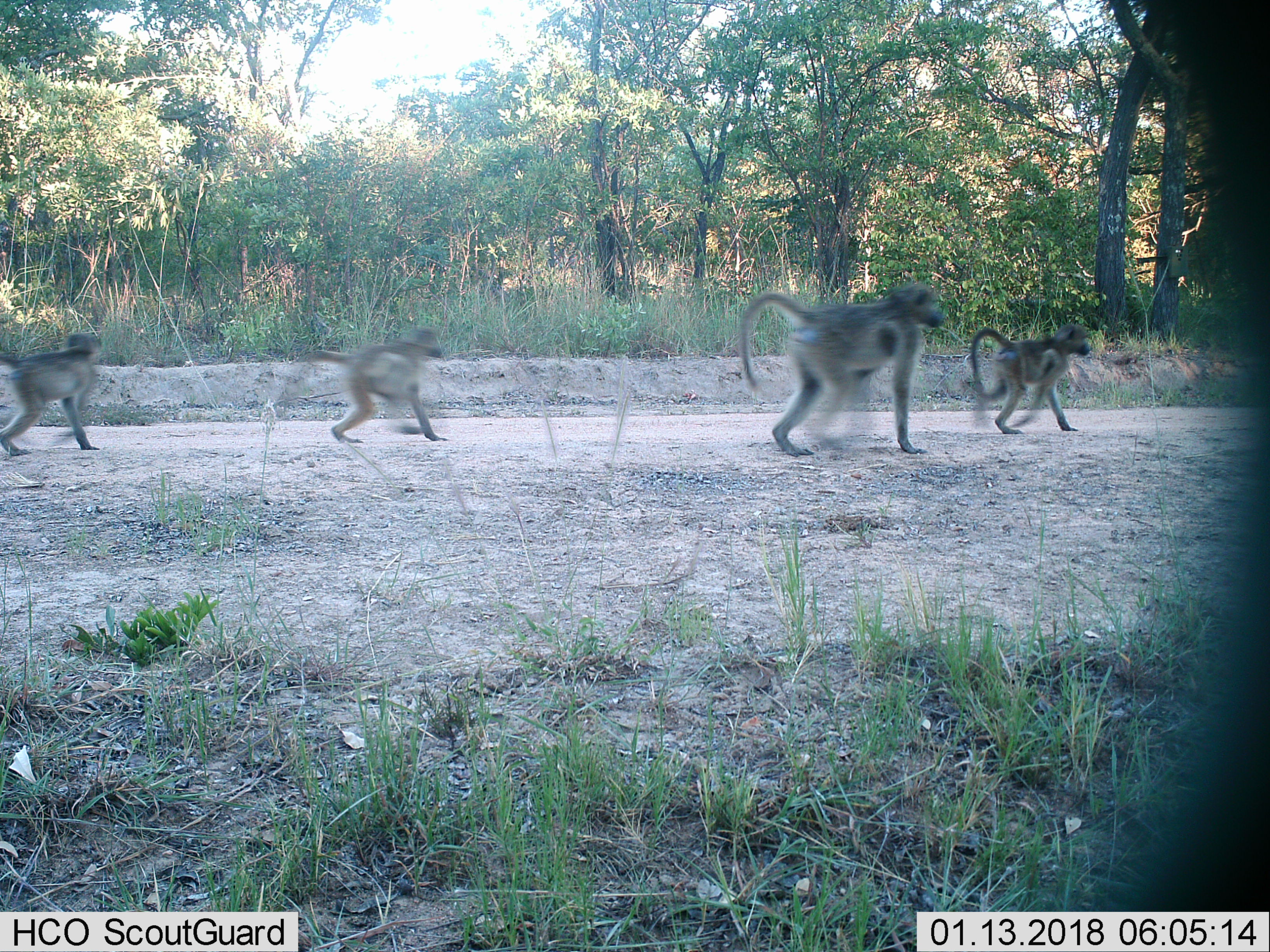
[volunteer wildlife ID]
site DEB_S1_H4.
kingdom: Animalia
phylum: Chordata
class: Mammalia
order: Primates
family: Cercopithecidae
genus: Papio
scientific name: Papio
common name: baboon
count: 4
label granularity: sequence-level